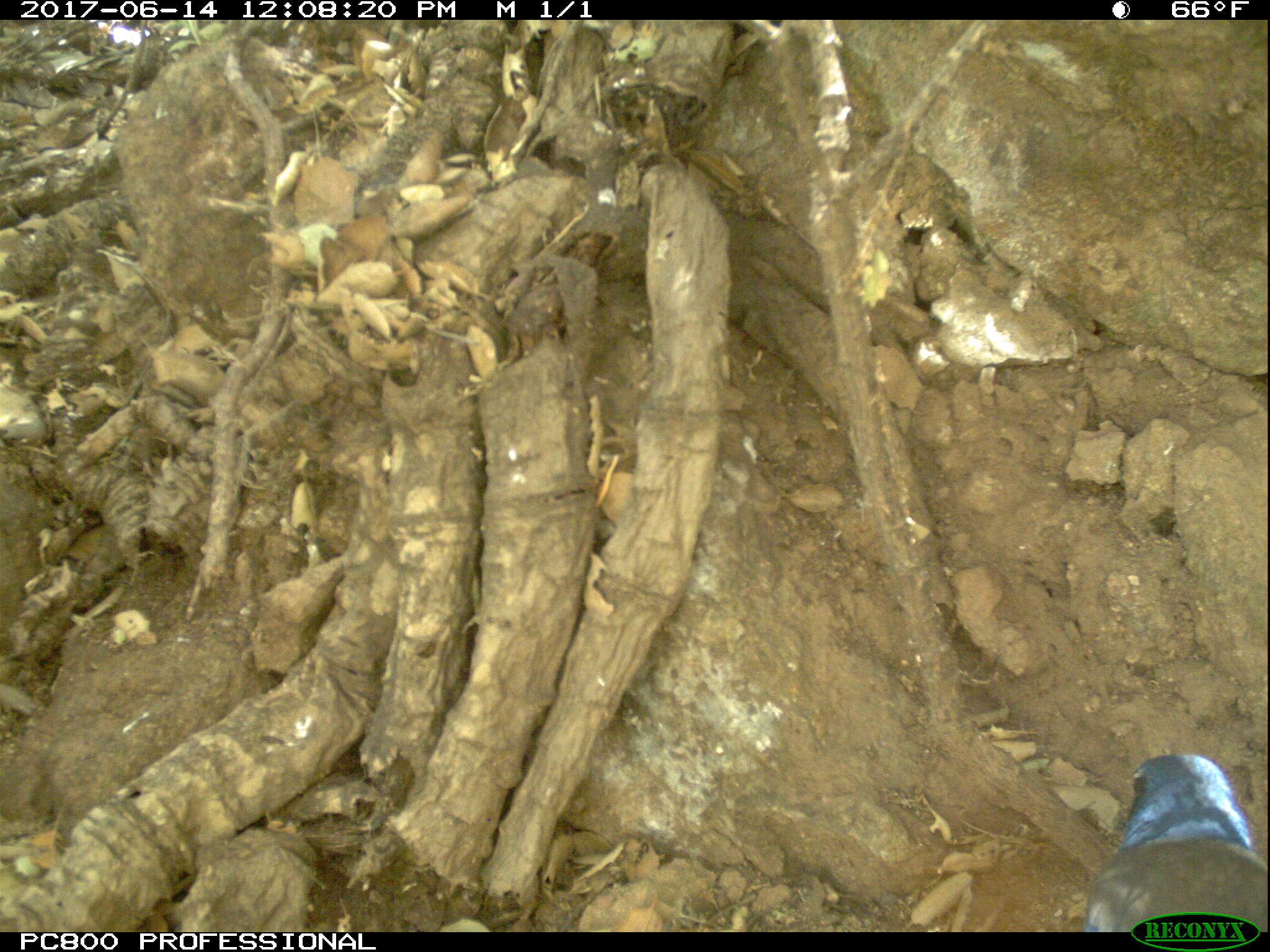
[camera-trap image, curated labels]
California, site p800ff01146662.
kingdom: Animalia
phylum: Chordata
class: Aves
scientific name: Aves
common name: bird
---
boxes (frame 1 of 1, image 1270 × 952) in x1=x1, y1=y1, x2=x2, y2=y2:
bird: x1=1082, y1=752, x2=1269, y2=930